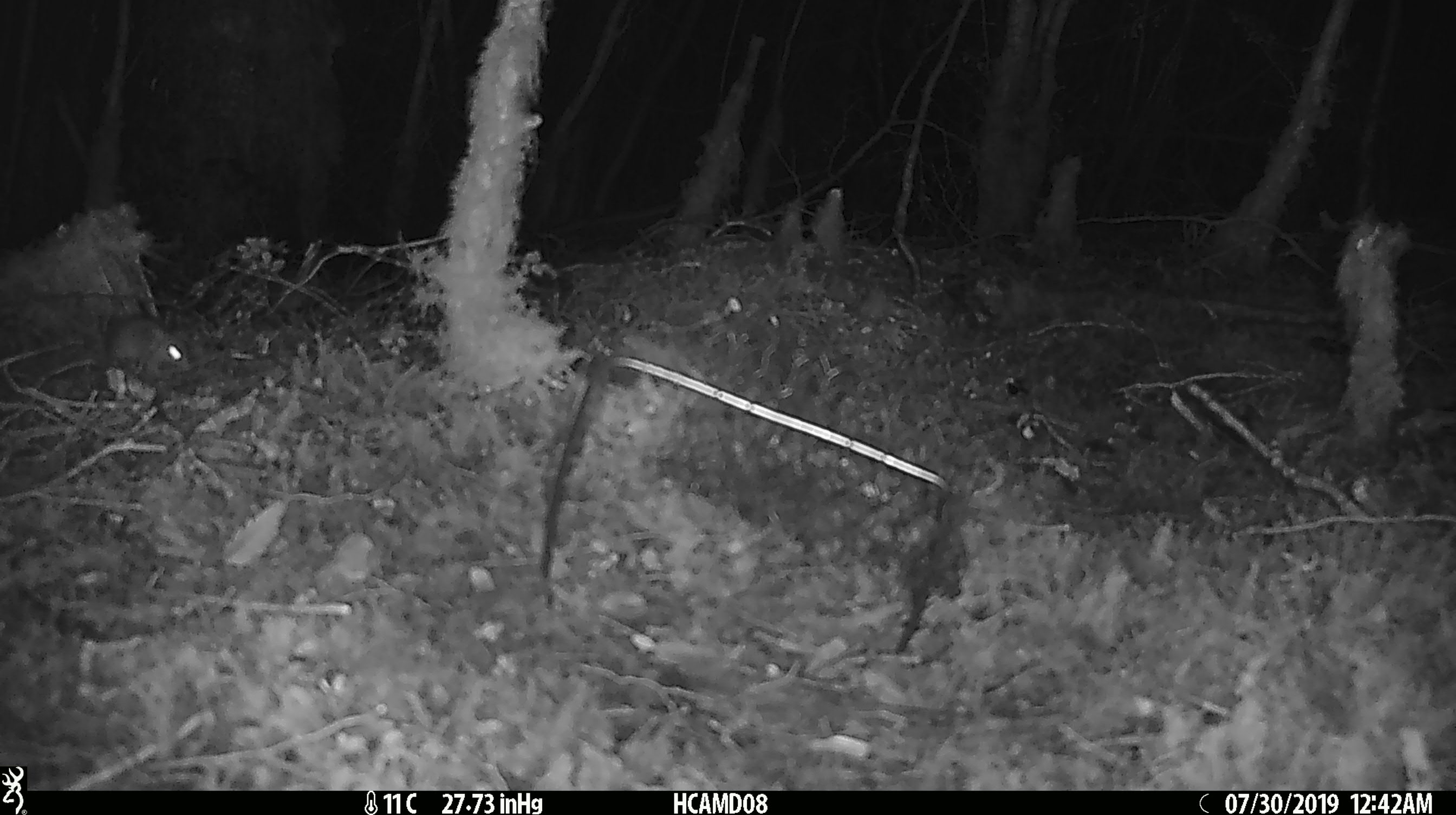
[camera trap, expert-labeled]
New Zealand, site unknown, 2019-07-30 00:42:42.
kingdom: Animalia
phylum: Chordata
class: Mammalia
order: Rodentia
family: Muridae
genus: Mus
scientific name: Mus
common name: mouse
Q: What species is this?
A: Mouse (Mus).